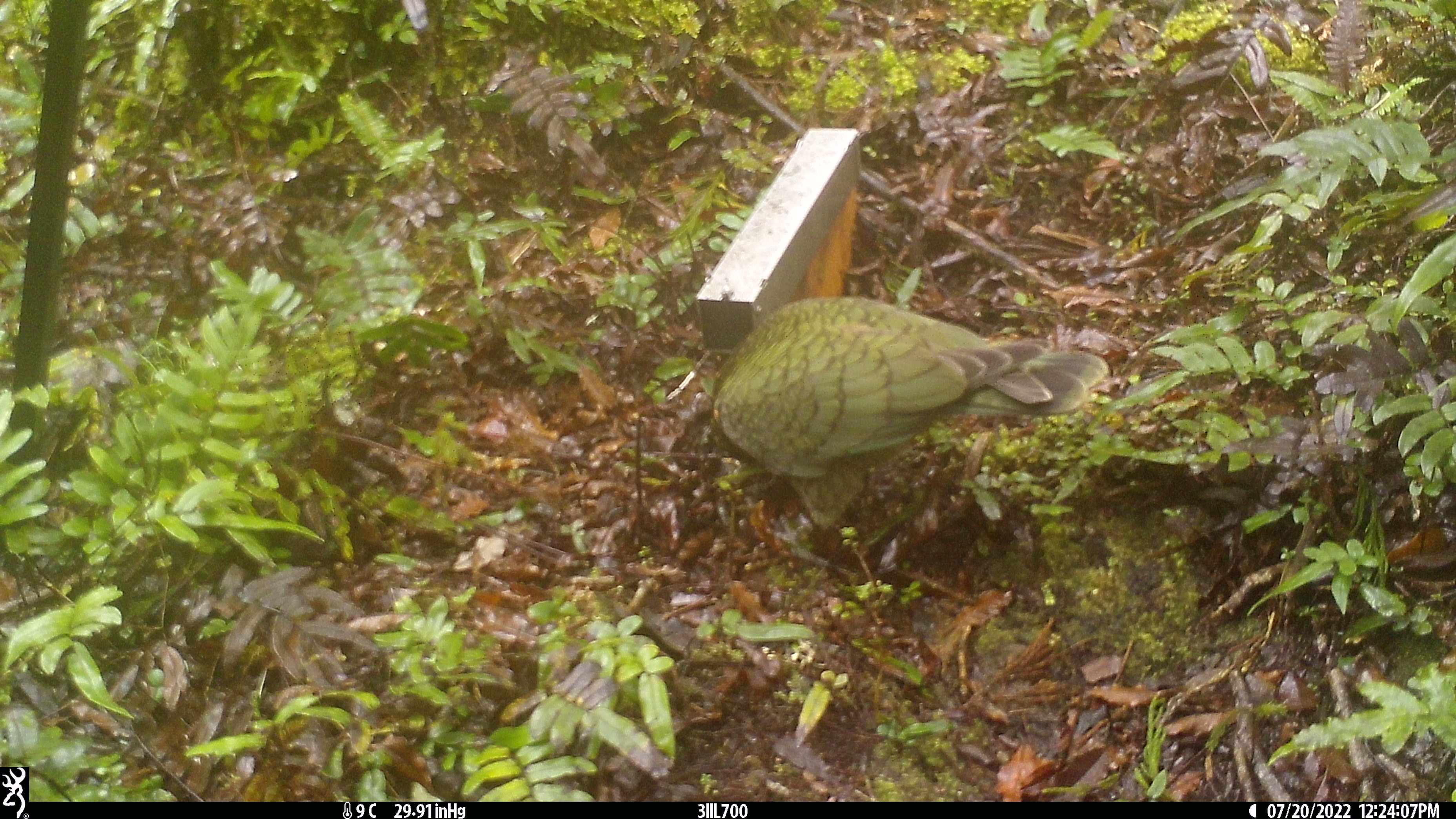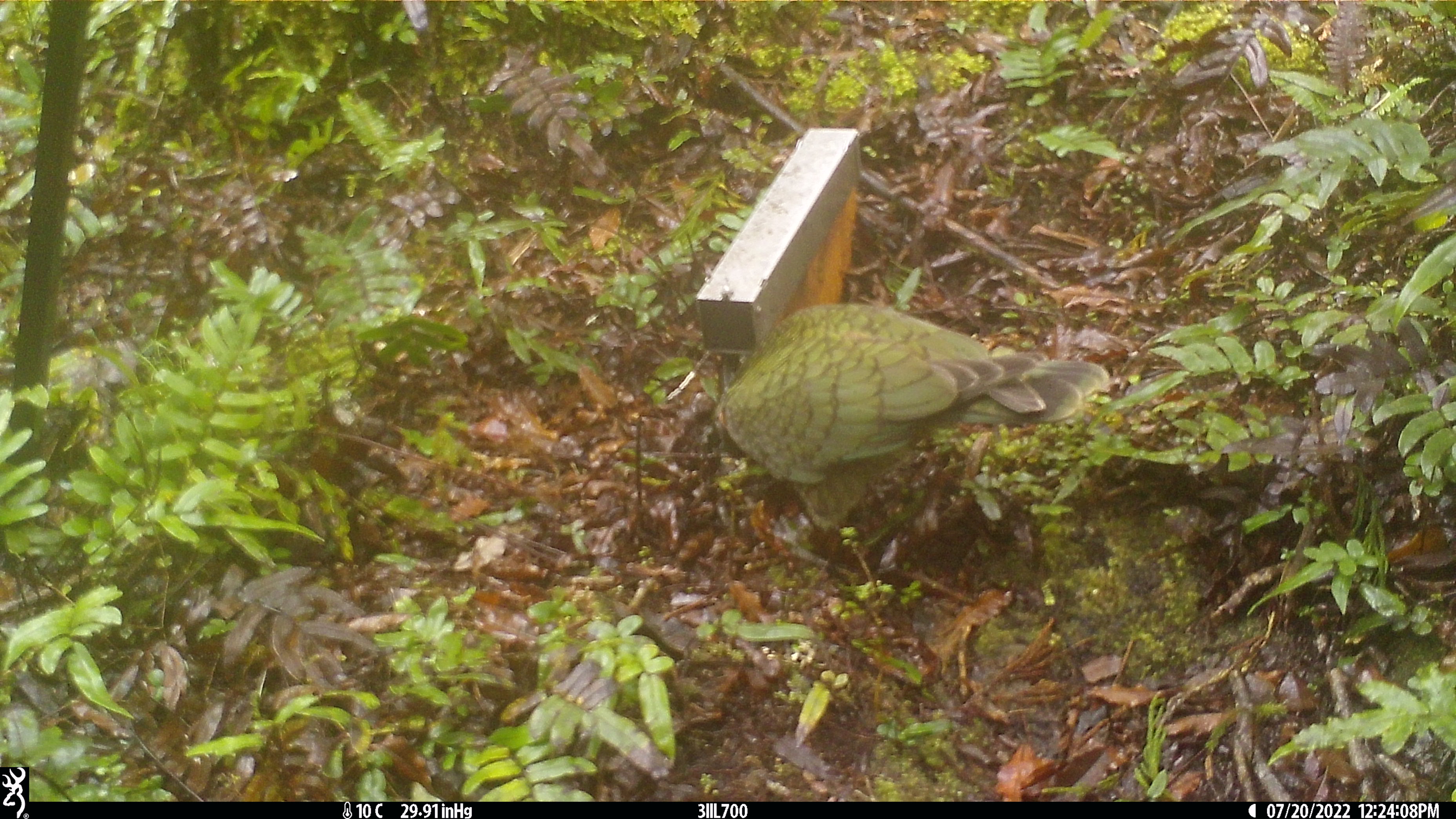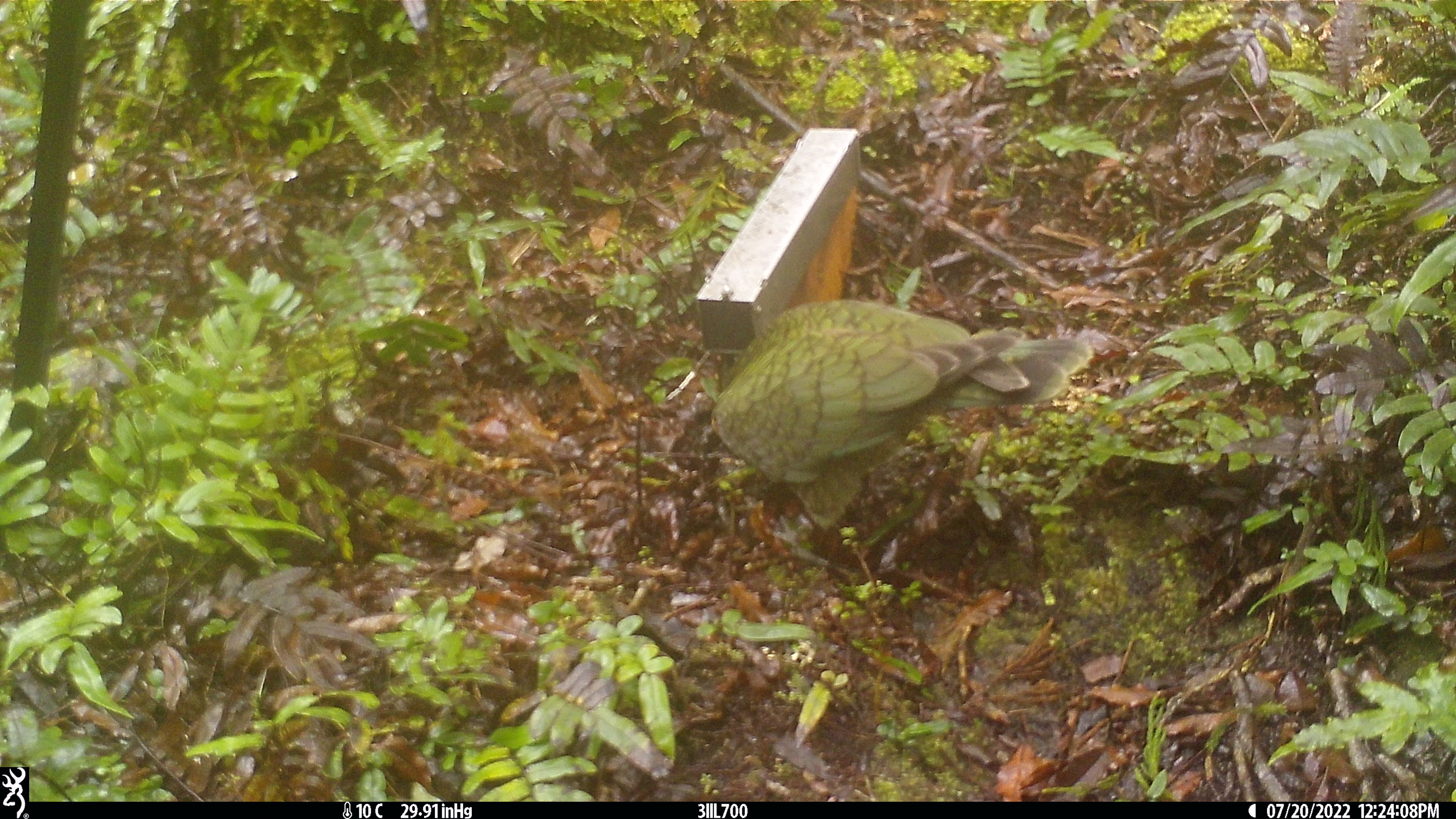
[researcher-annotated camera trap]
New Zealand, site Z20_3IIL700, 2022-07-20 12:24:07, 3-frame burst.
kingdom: Animalia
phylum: Chordata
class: Aves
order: Psittaciformes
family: Strigopidae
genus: Nestor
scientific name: Nestor notabilis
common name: kea